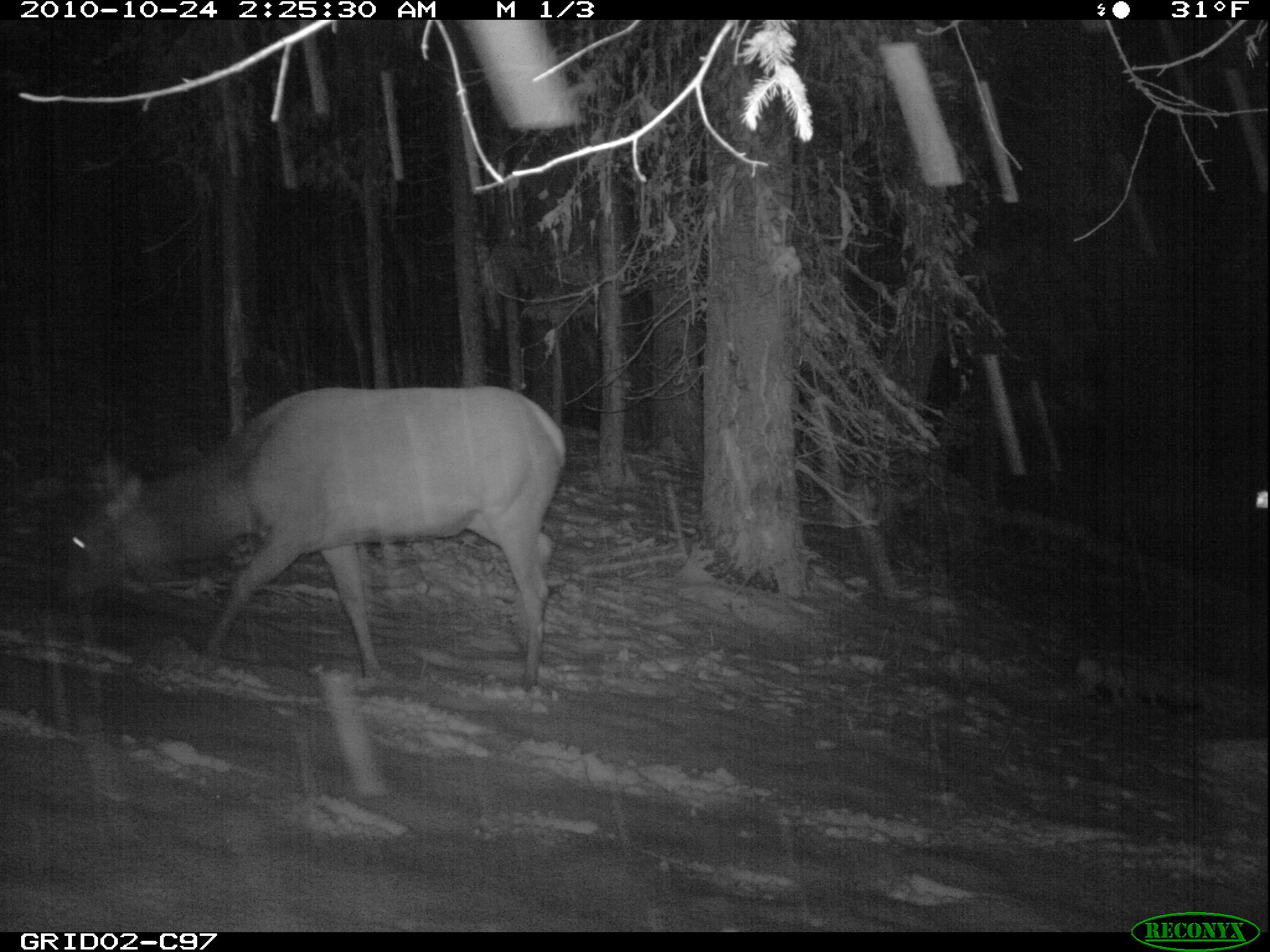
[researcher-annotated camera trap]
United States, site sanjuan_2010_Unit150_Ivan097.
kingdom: Animalia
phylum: Chordata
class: Mammalia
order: Artiodactyla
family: Cervidae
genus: Cervus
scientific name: Cervus elaphus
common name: red deer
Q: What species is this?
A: Cervus elaphus (red deer).